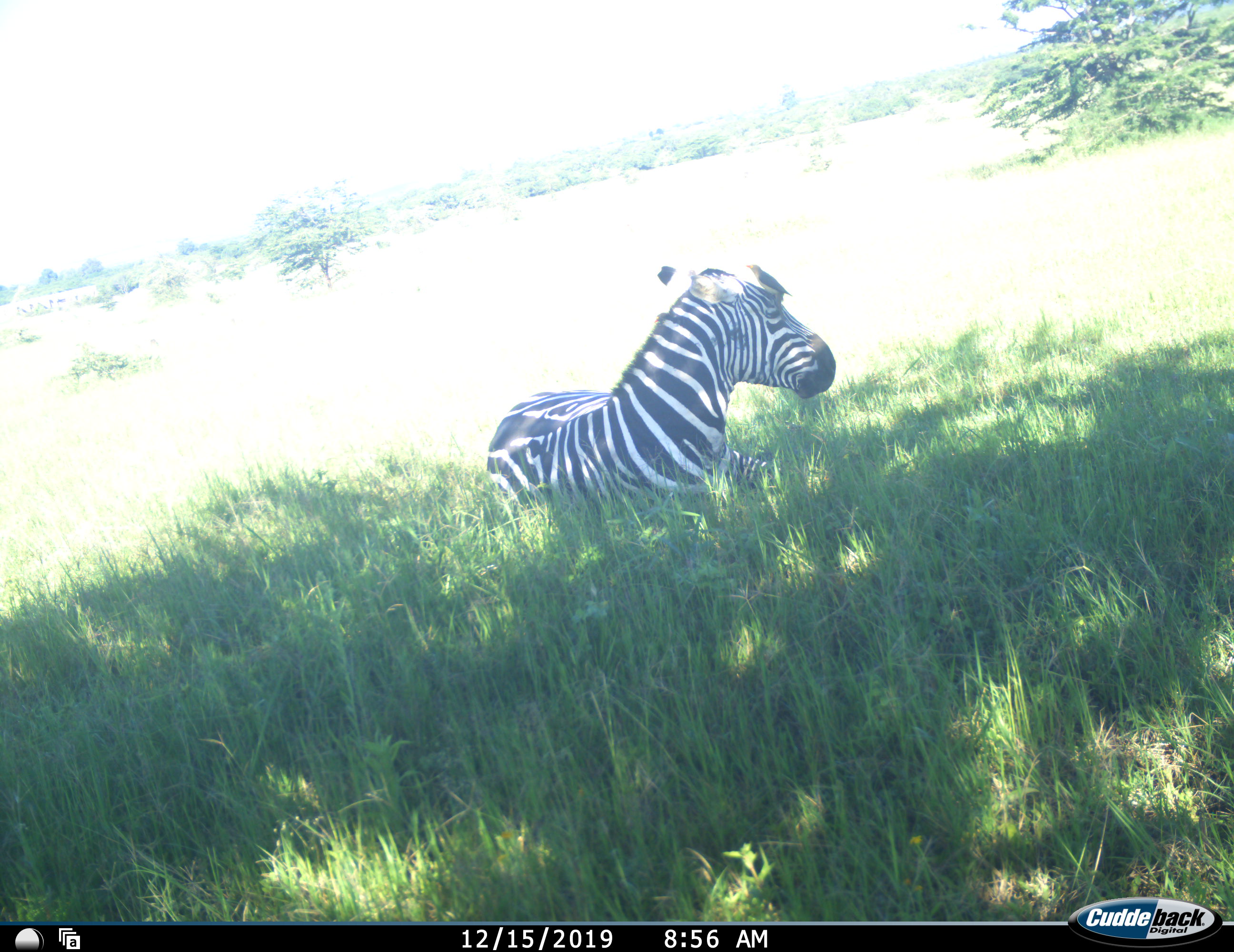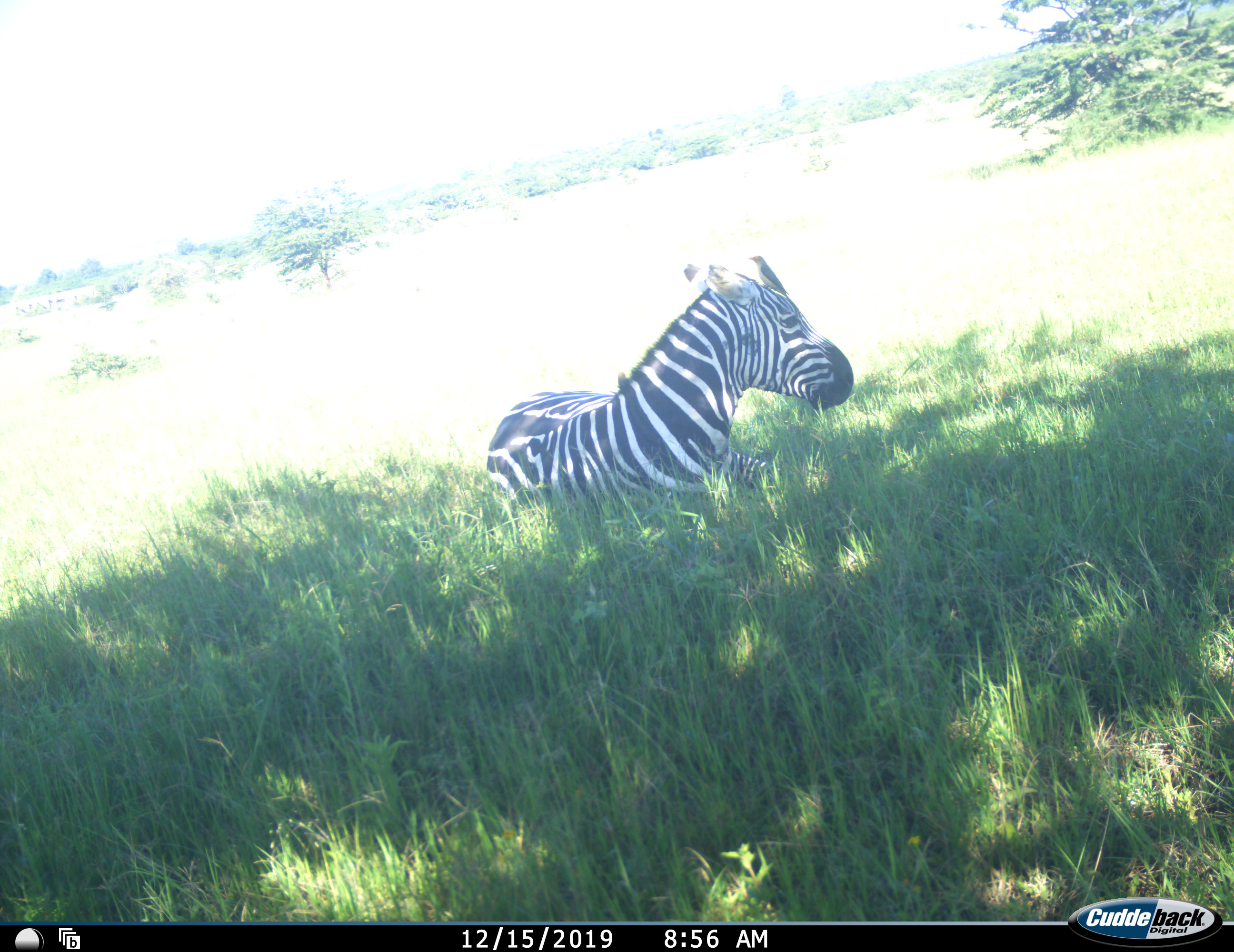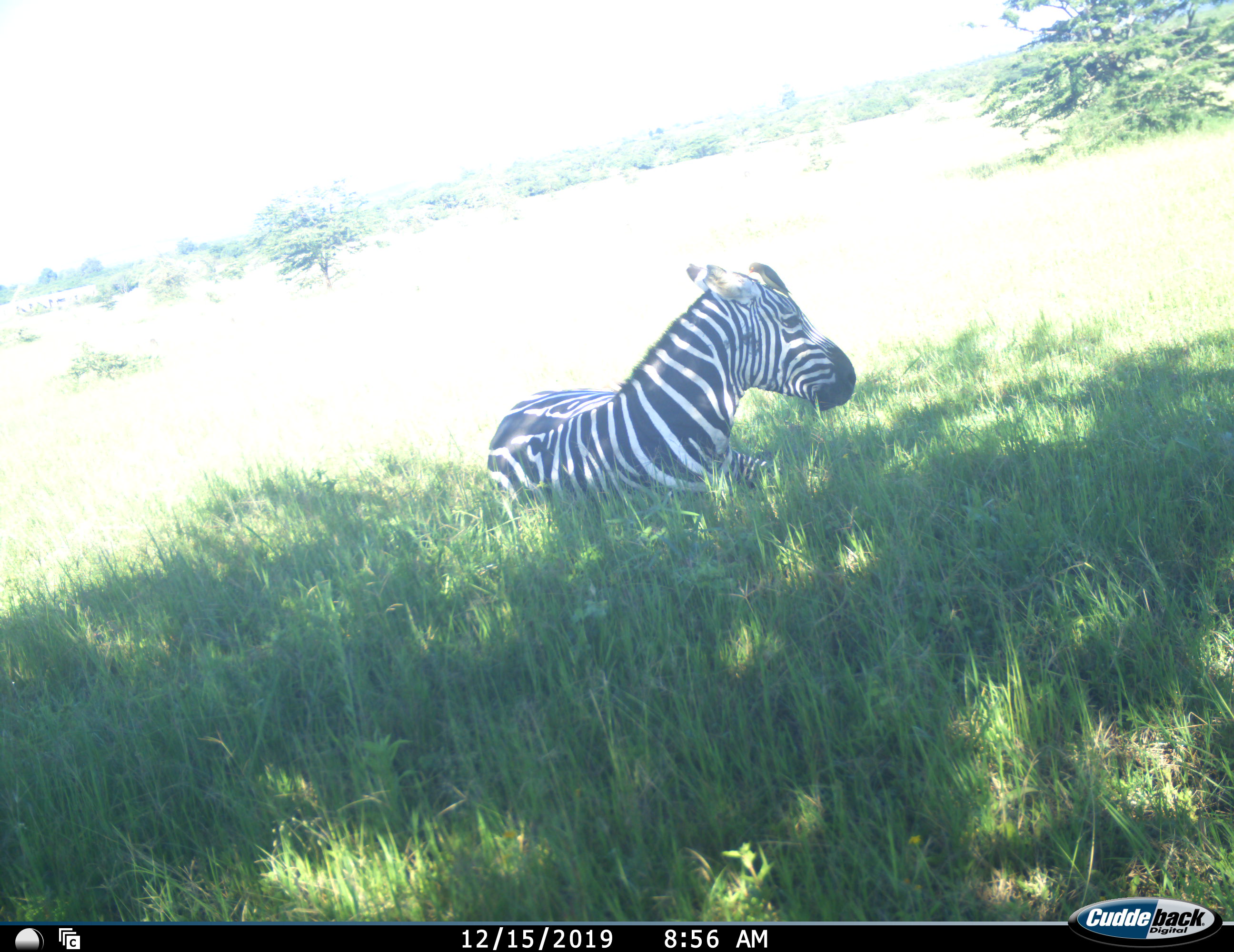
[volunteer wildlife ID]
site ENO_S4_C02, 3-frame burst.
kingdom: Animalia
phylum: Chordata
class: Mammalia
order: Perissodactyla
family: Equidae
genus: Equus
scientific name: Equus quagga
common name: plains zebra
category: zebraplains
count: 1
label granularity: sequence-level